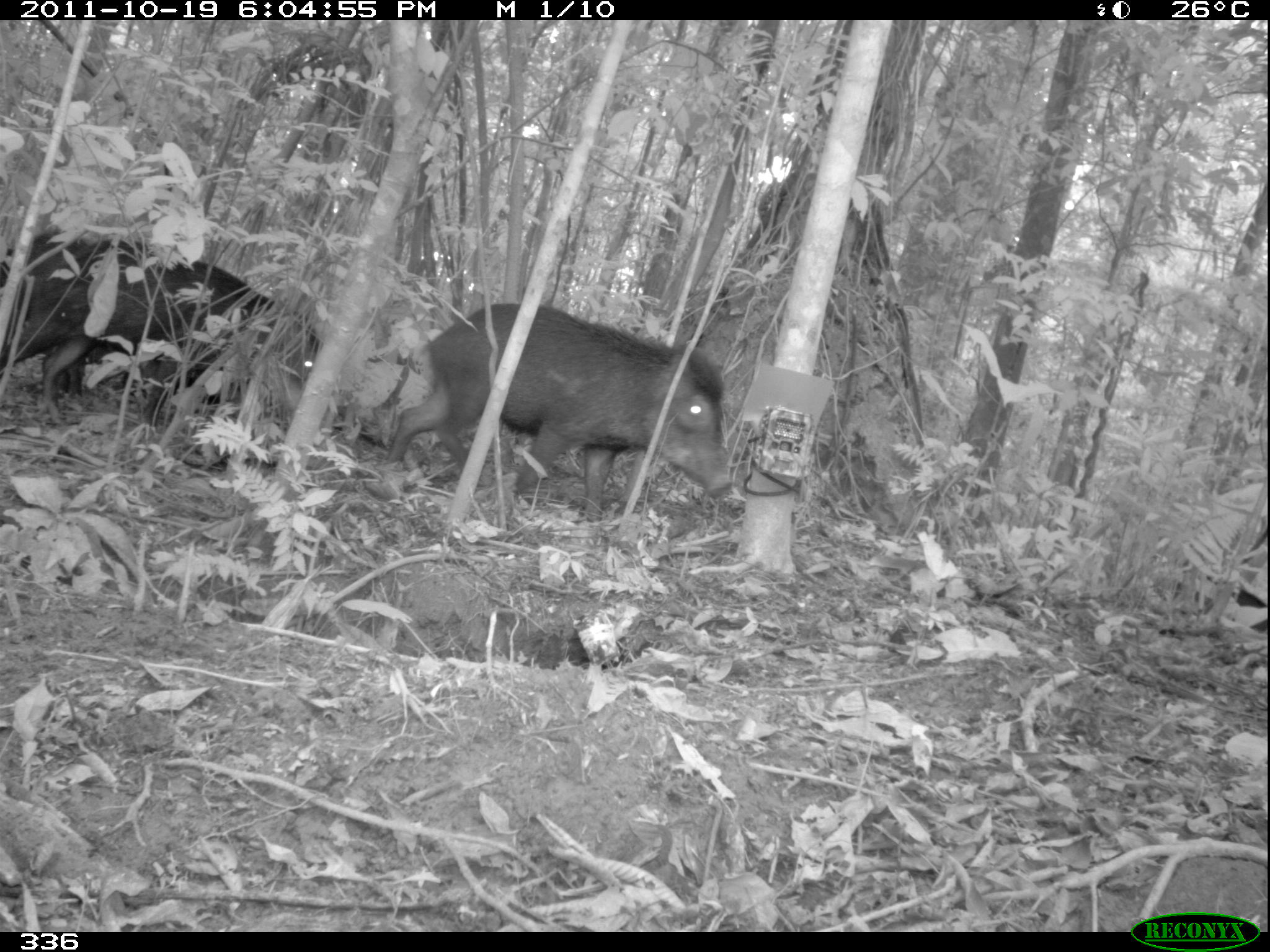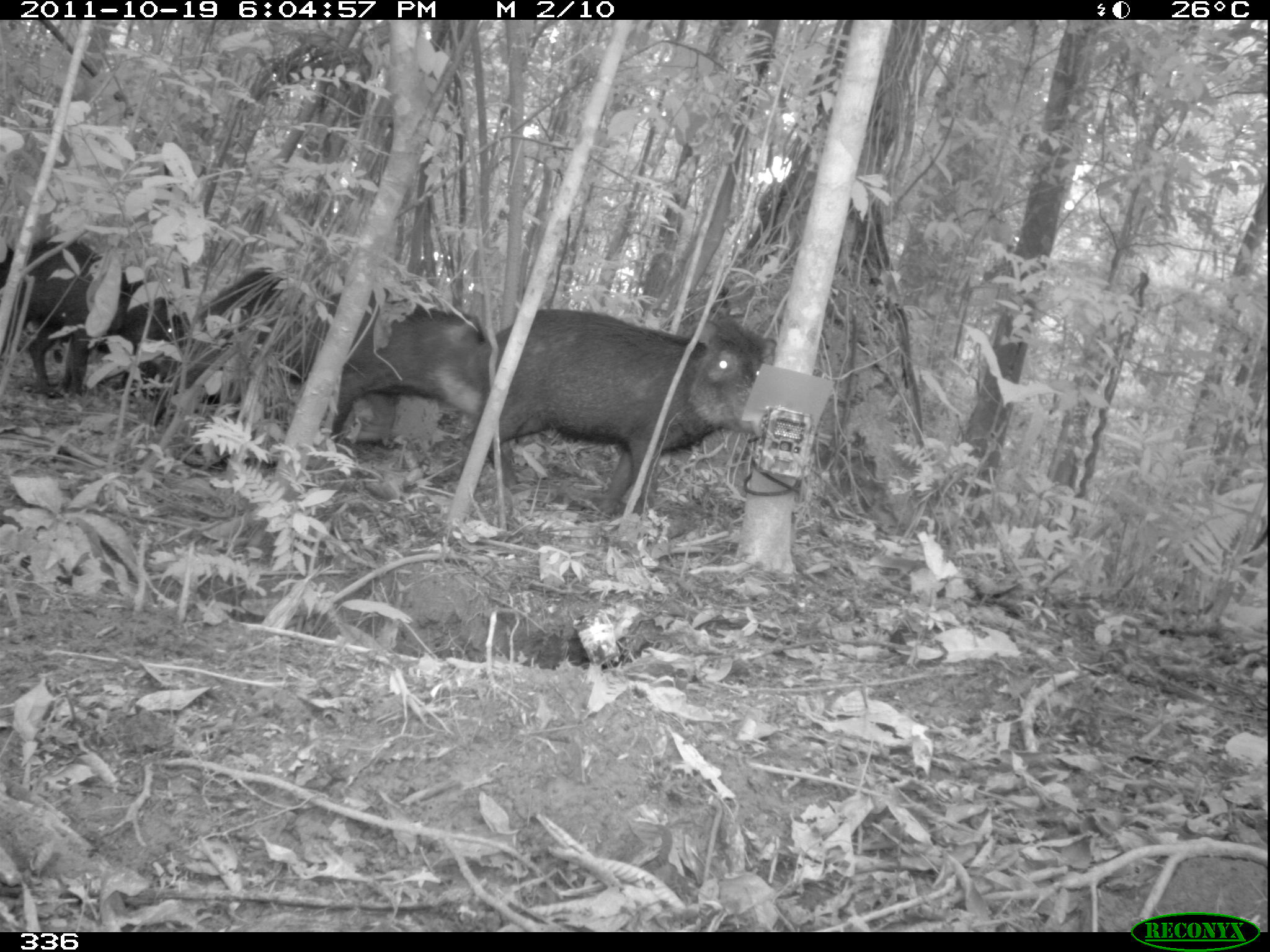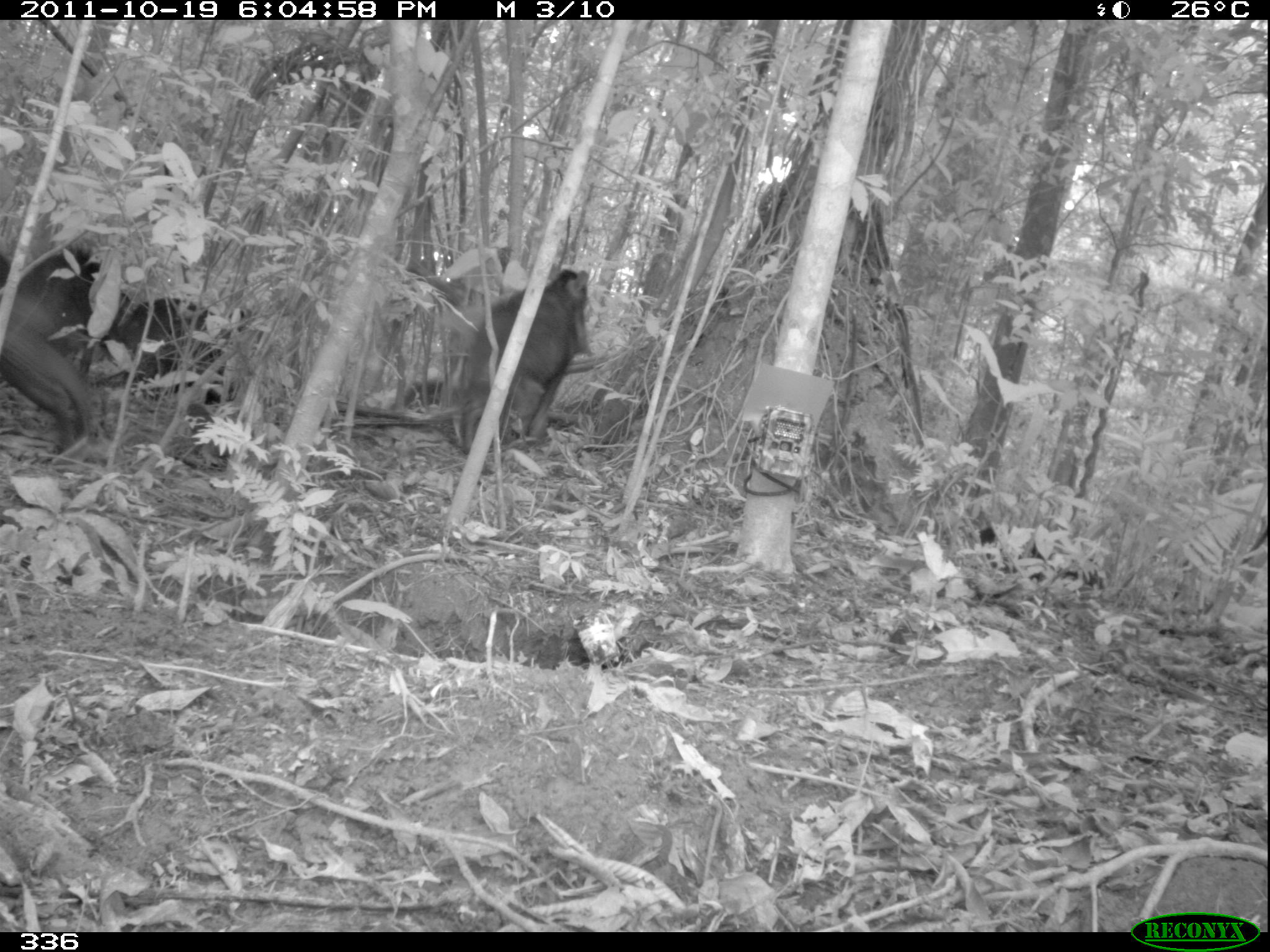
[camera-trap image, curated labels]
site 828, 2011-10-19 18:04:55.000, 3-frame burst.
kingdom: Animalia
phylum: Chordata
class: Mammalia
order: Artiodactyla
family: Tayassuidae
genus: Tayassu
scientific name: Tayassu pecari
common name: white-lipped peccary